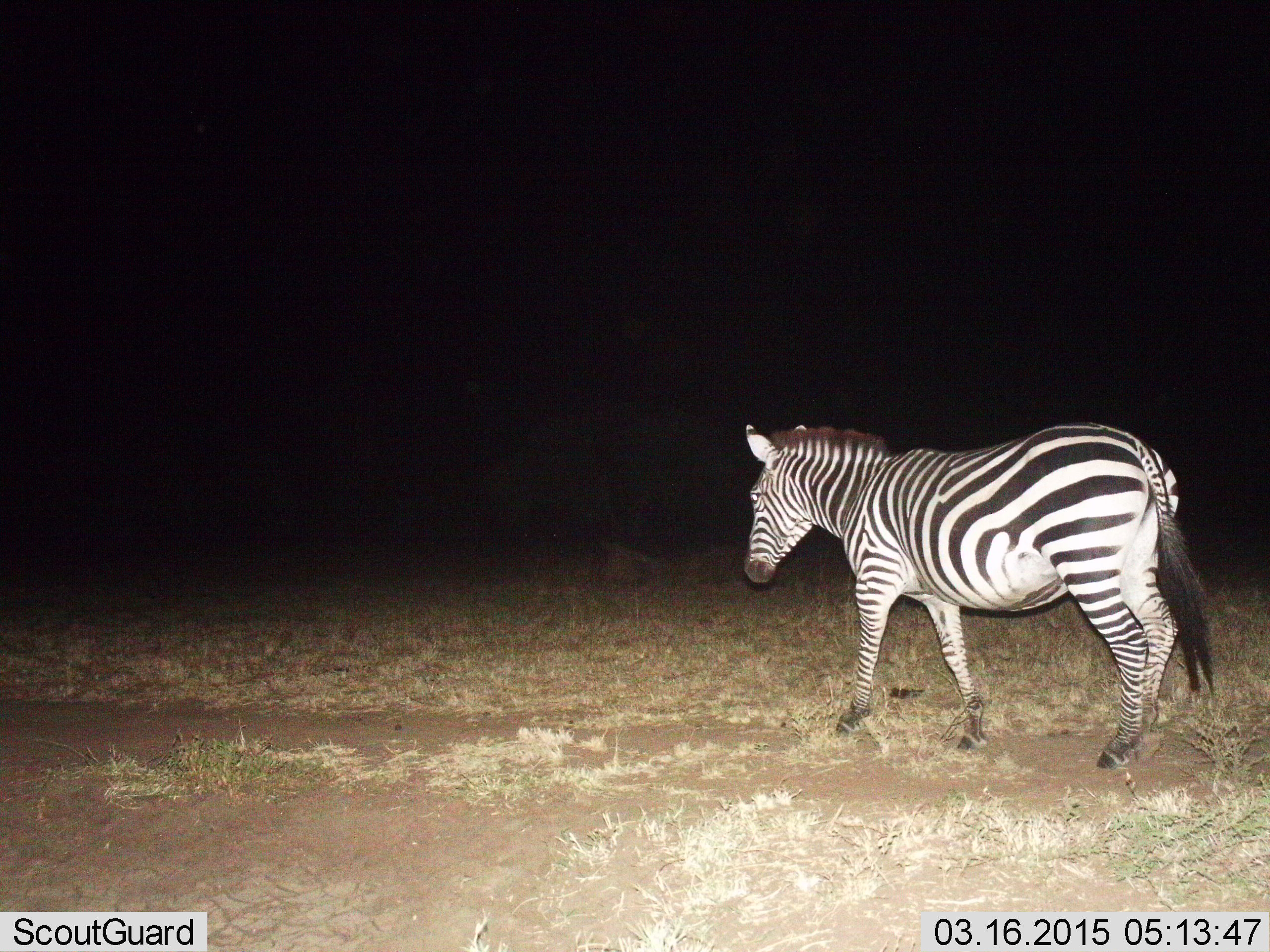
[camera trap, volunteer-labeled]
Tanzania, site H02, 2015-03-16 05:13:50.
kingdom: Animalia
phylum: Chordata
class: Mammalia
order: Perissodactyla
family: Equidae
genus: Equus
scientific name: Equus quagga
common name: plains zebra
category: zebra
Zebra (plains zebra) (Equus quagga), count 1. Behavior (volunteer vote fractions): standing 10%, resting 0%, moving 90%, interacting 0%. Young present (vote fraction): 0%. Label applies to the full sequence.